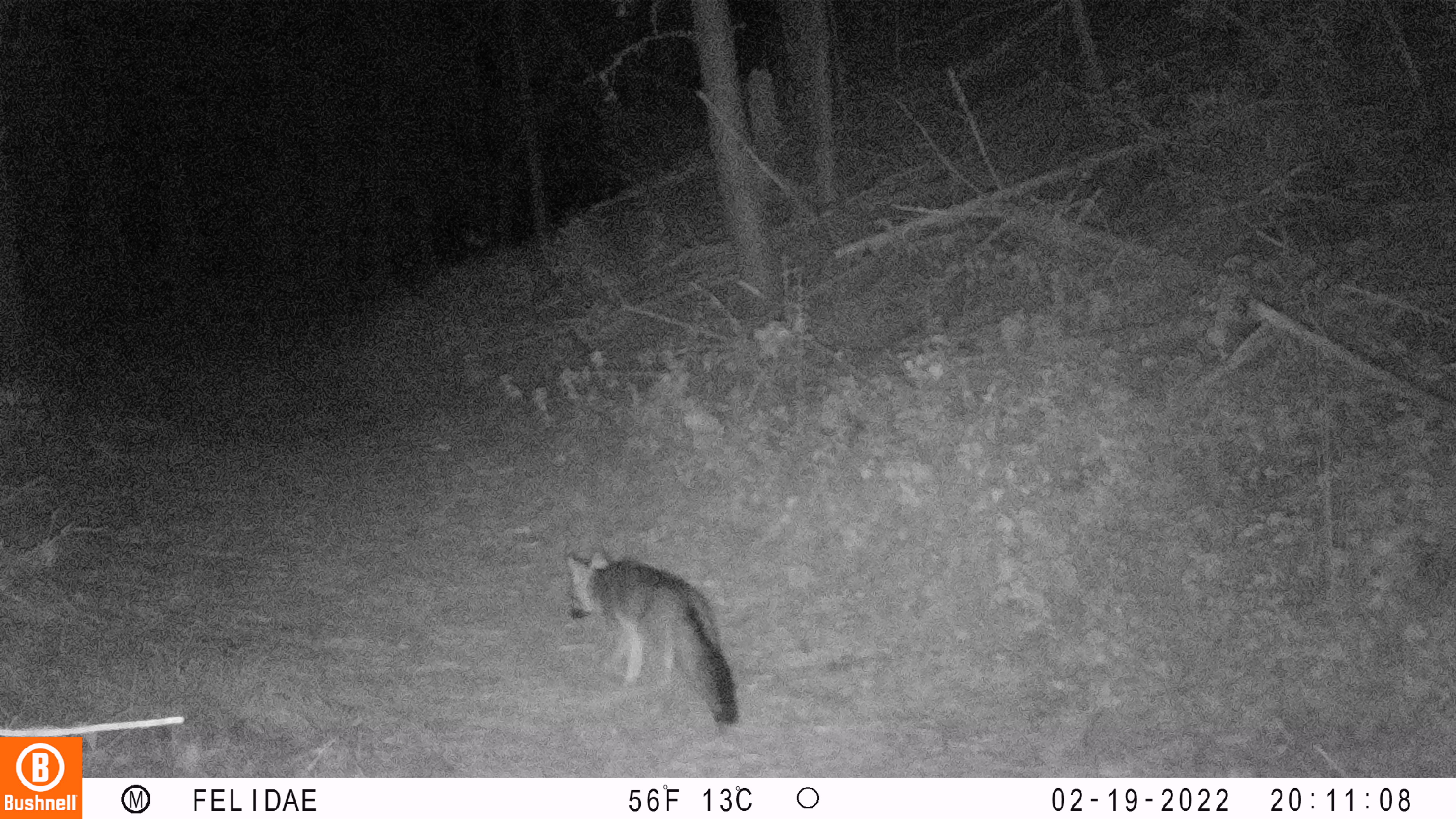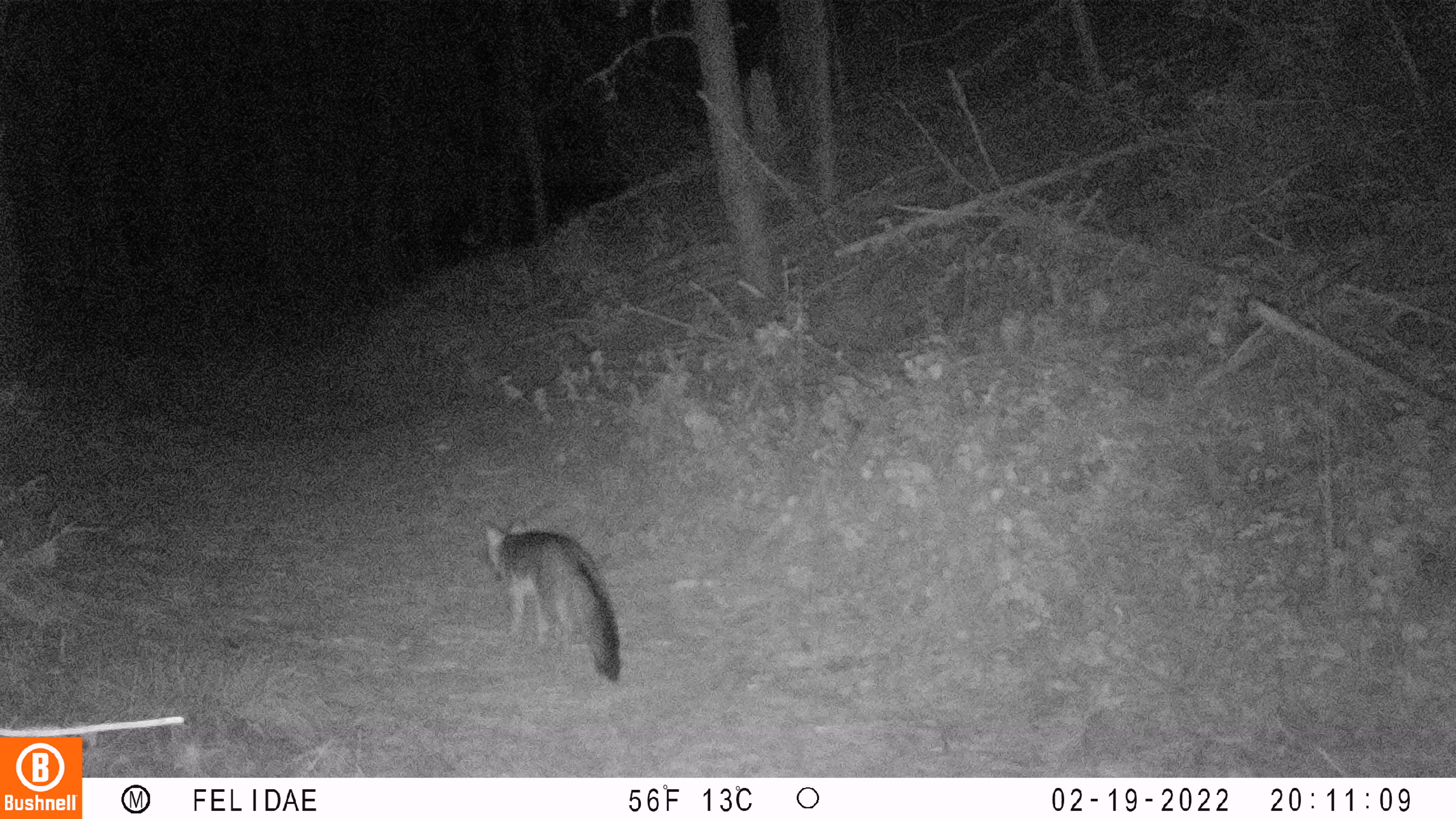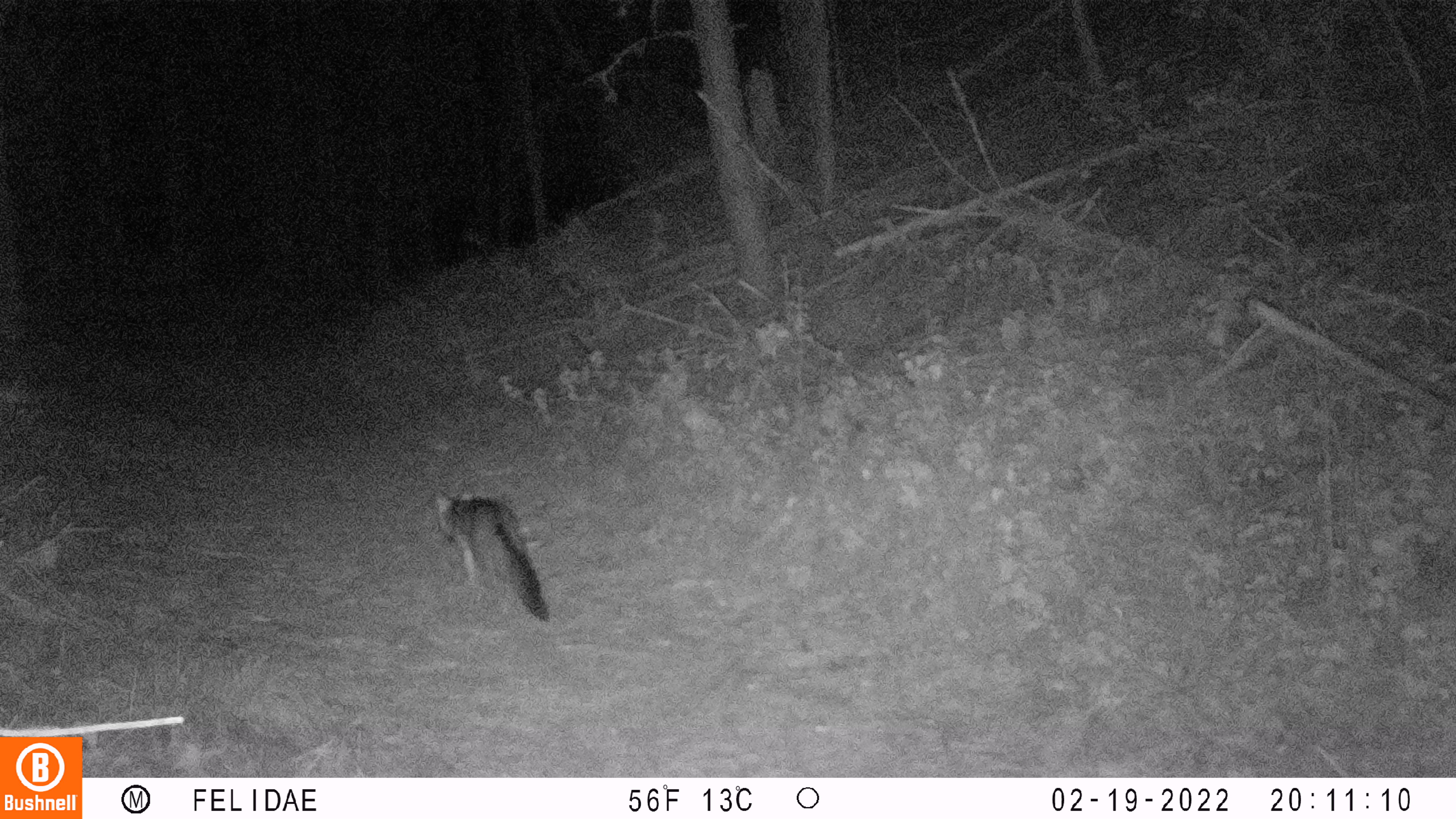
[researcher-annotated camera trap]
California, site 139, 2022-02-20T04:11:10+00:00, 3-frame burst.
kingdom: Animalia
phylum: Chordata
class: Mammalia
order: Carnivora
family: Canidae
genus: Urocyon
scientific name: Urocyon cinereoargenteus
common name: gray fox